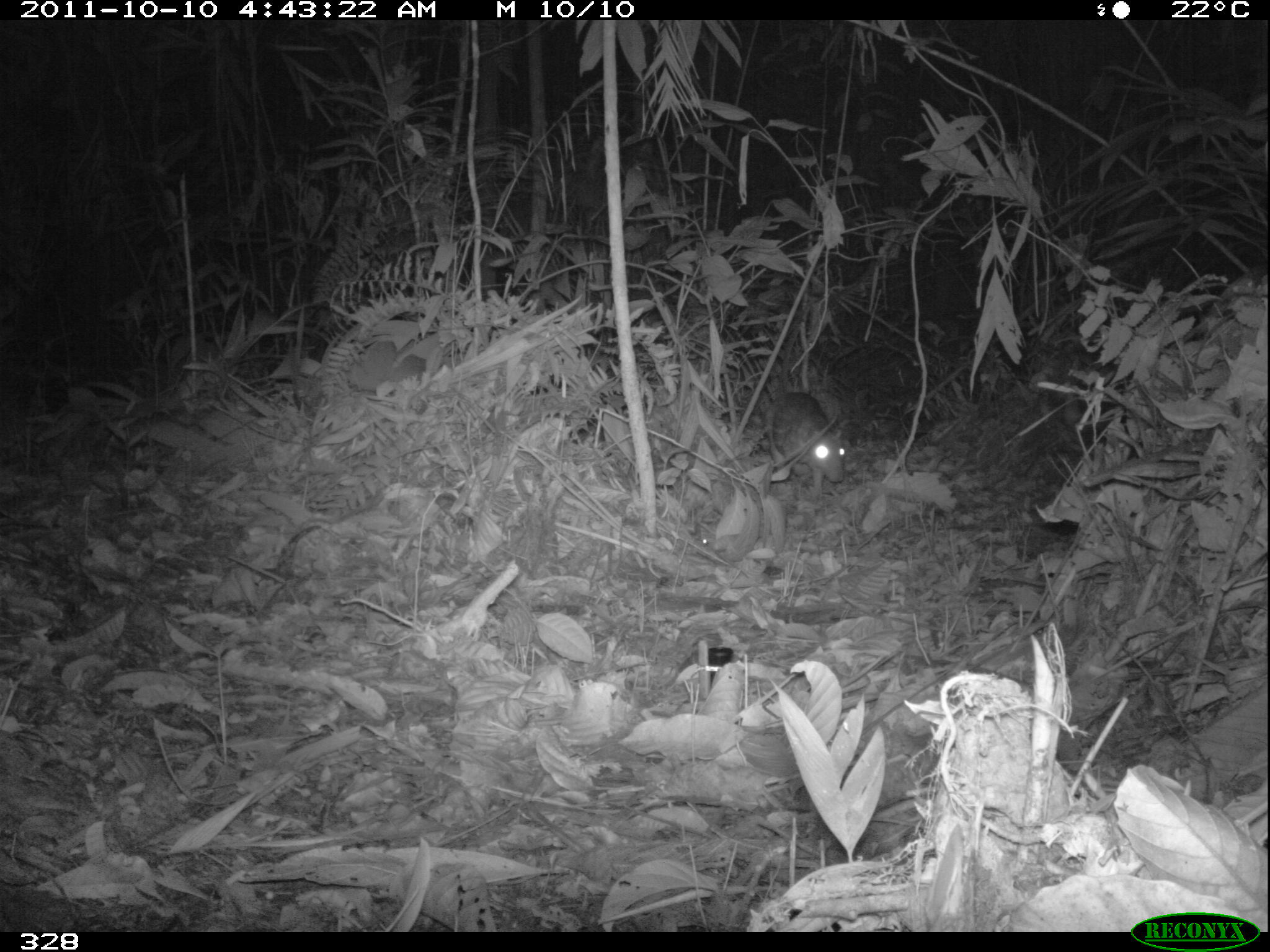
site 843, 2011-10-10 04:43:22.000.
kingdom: Animalia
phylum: Chordata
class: Mammalia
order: Rodentia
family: Cuniculidae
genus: Cuniculus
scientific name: Cuniculus paca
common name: spotted paca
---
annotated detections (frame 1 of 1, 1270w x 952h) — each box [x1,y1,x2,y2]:
cuniculus paca: [764,390,846,495]